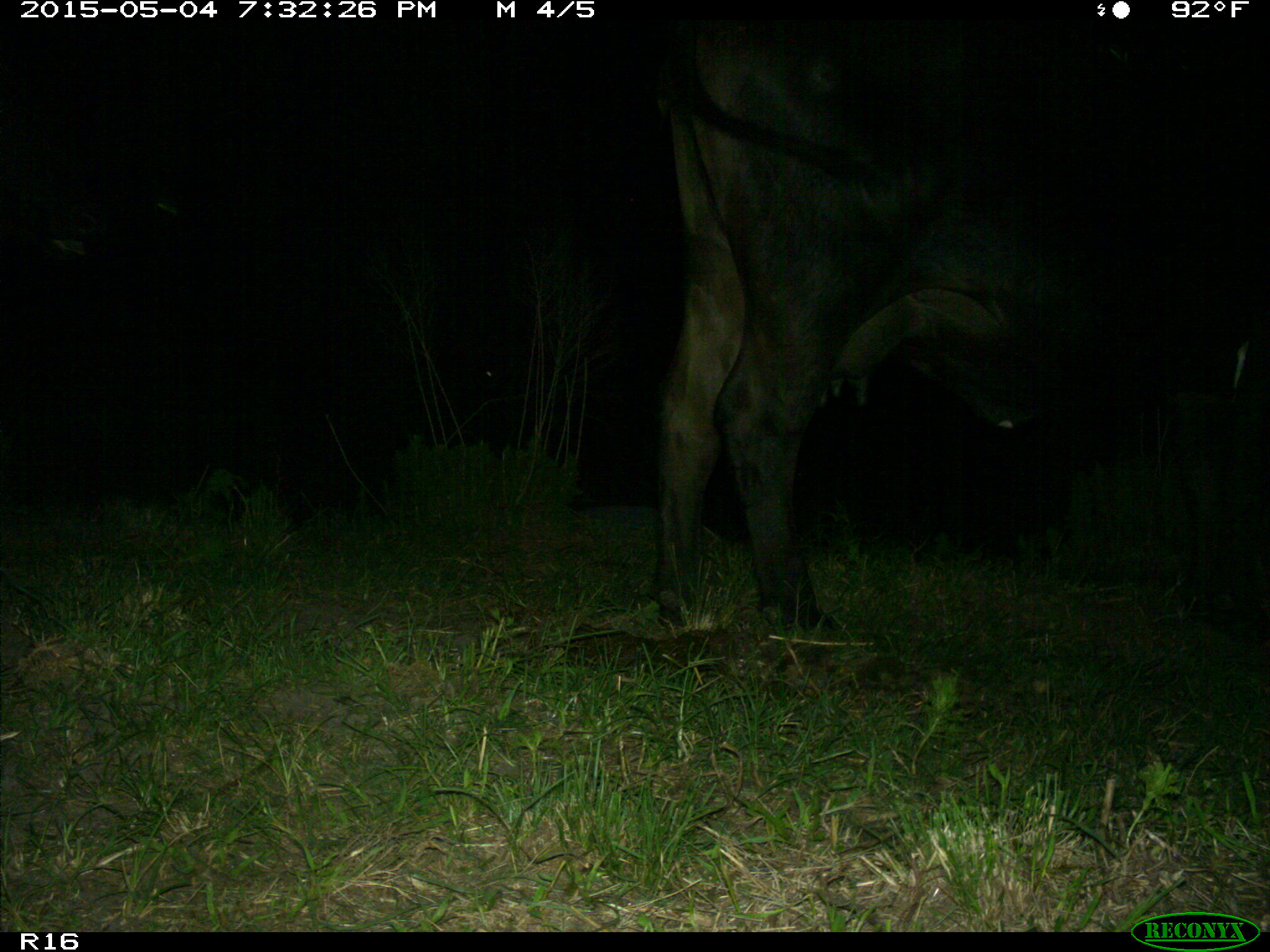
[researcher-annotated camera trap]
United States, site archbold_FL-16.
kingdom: Animalia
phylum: Chordata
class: Mammalia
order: Artiodactyla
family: Bovidae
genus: Bos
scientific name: Bos taurus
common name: domestic cow